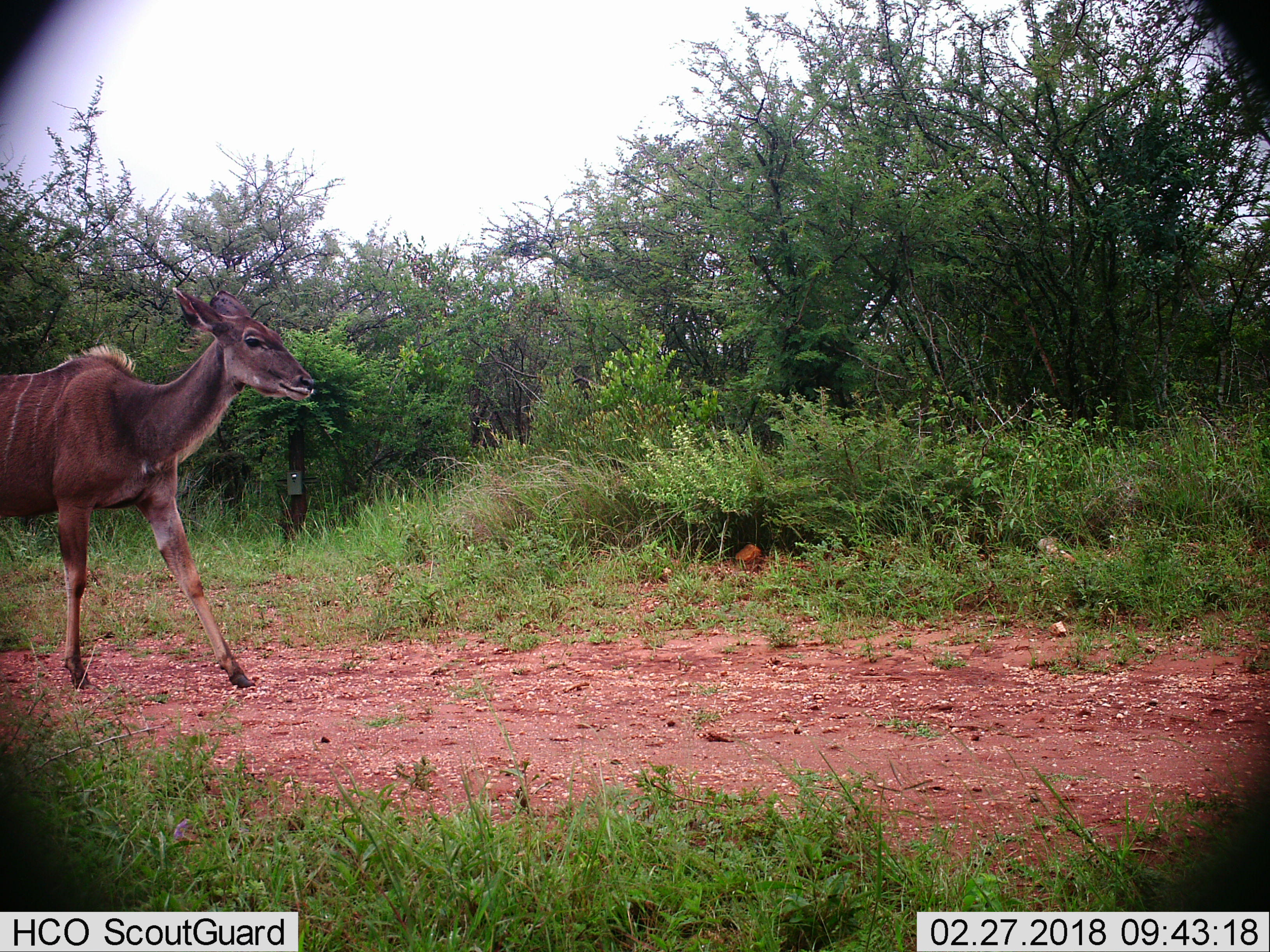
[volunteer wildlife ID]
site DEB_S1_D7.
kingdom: Animalia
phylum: Chordata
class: Mammalia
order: Artiodactyla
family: Bovidae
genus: Tragelaphus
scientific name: Tragelaphus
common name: kudu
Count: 1.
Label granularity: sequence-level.